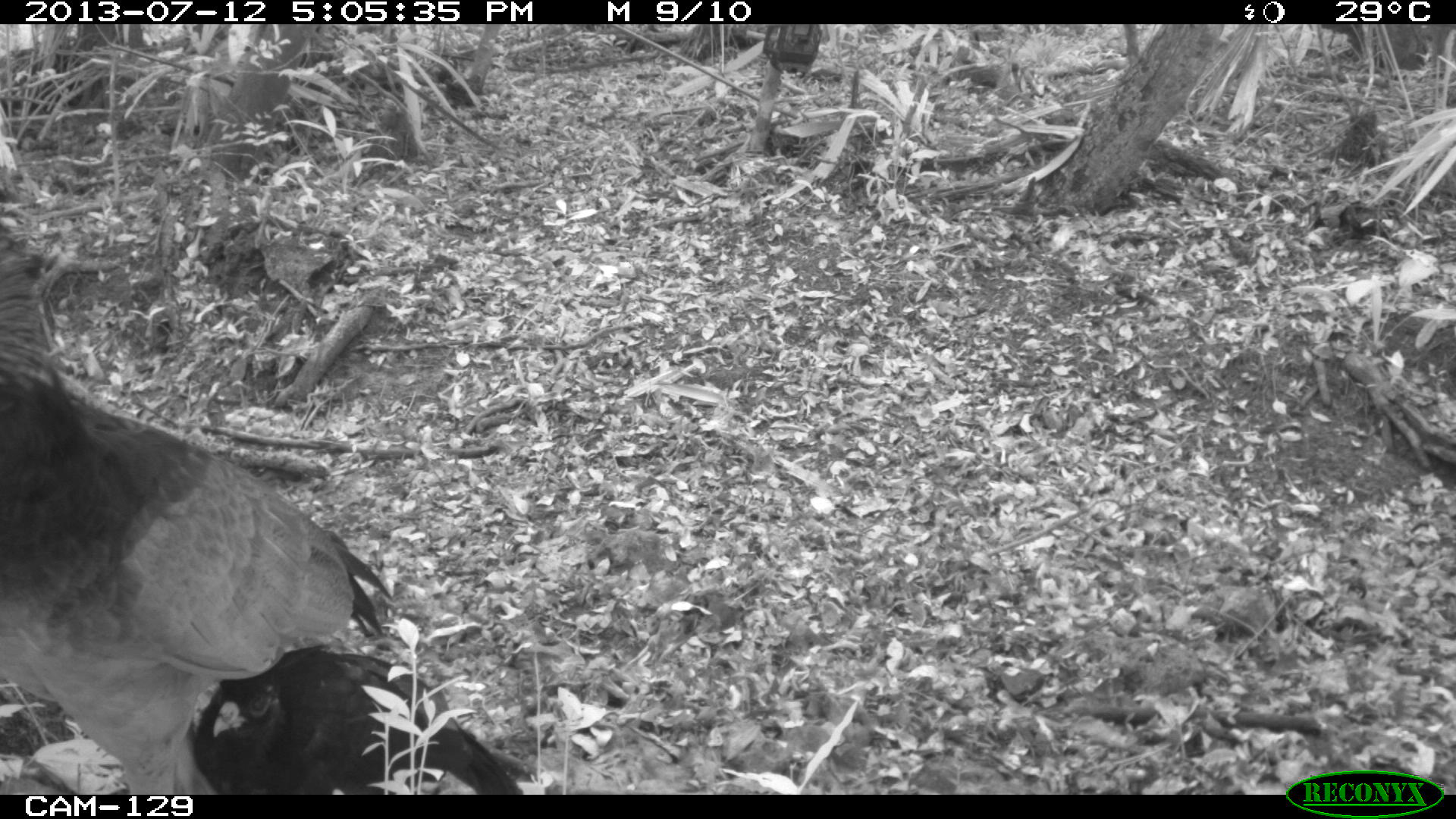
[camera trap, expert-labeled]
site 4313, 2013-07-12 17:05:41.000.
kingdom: Animalia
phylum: Chordata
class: Aves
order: Galliformes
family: Cracidae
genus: Crax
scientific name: Crax rubra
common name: great curassow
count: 1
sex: female